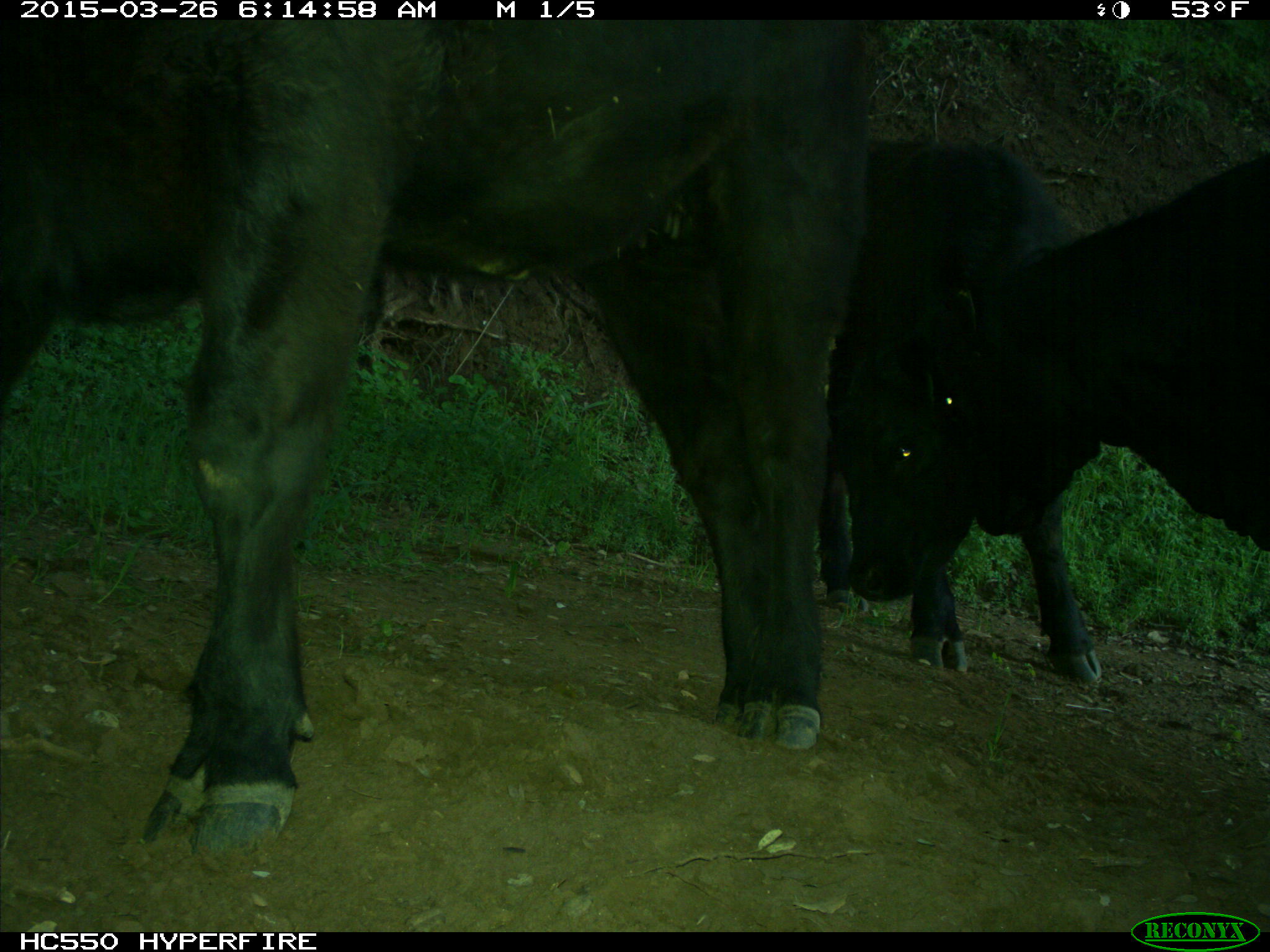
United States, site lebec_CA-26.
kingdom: Animalia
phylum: Chordata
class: Mammalia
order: Artiodactyla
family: Bovidae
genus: Bos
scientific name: Bos taurus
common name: domestic cow